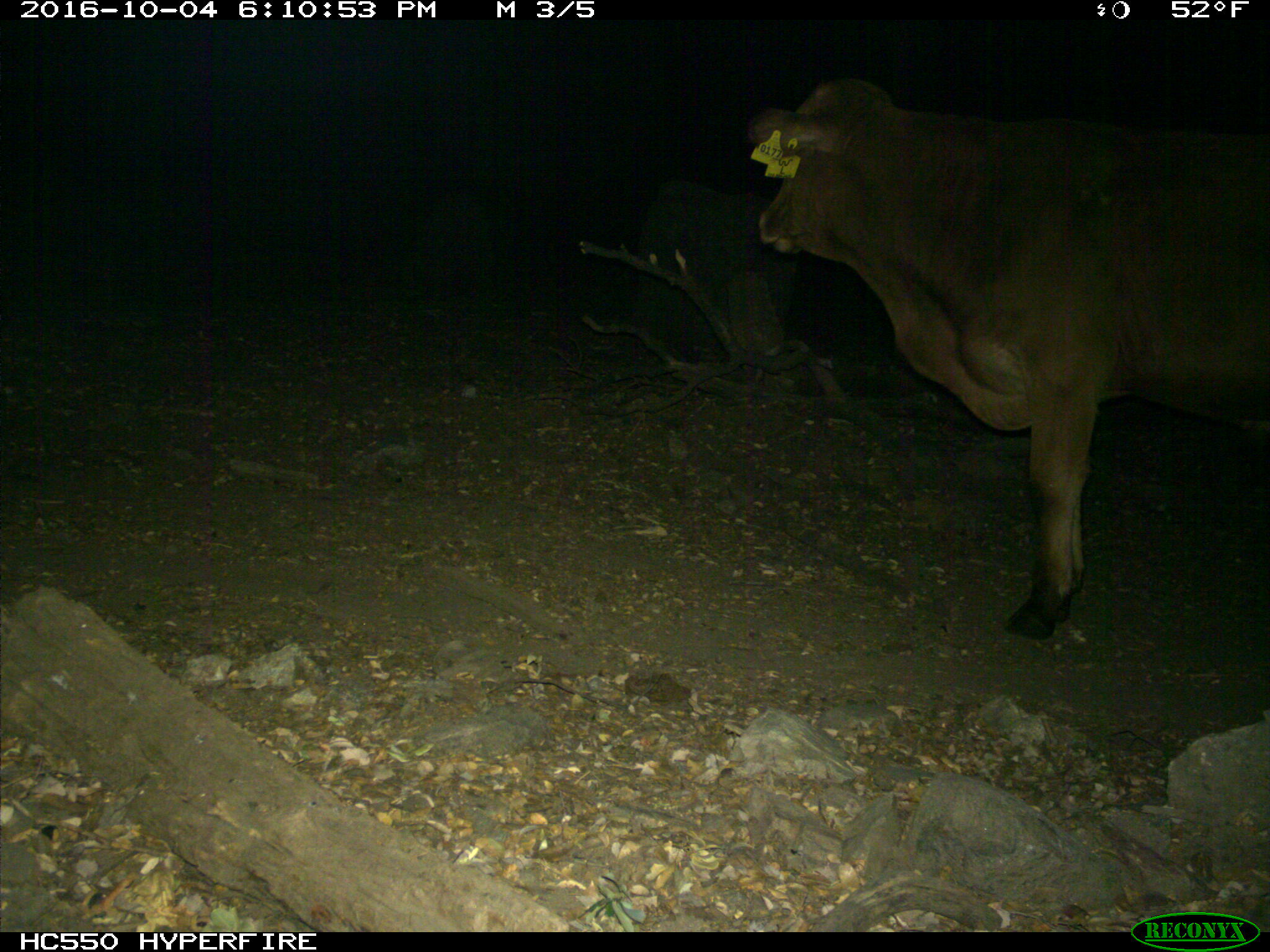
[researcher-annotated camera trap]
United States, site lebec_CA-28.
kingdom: Animalia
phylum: Chordata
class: Mammalia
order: Artiodactyla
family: Bovidae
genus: Bos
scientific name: Bos taurus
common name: domestic cow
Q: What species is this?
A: Bos taurus (domestic cow).